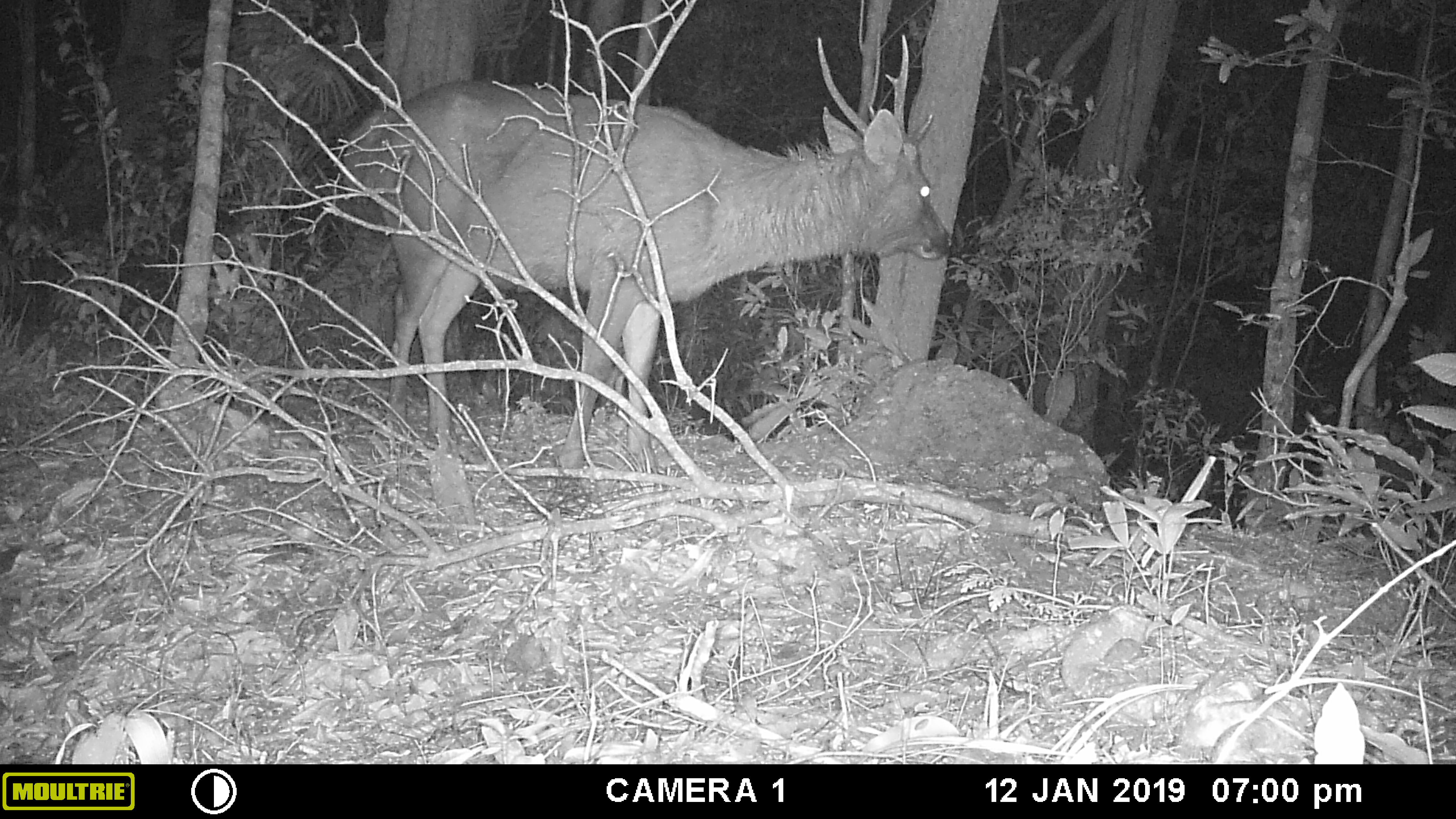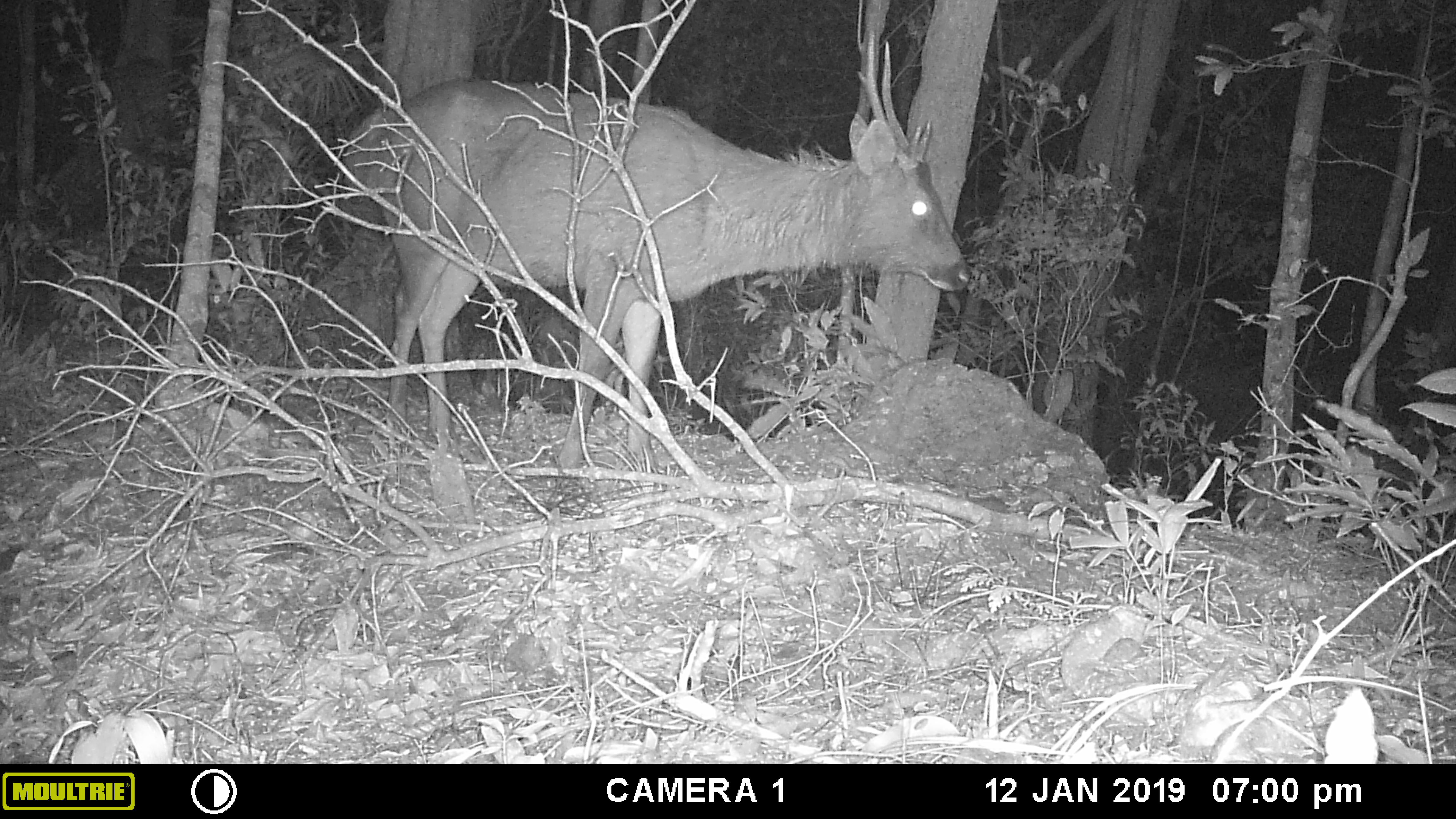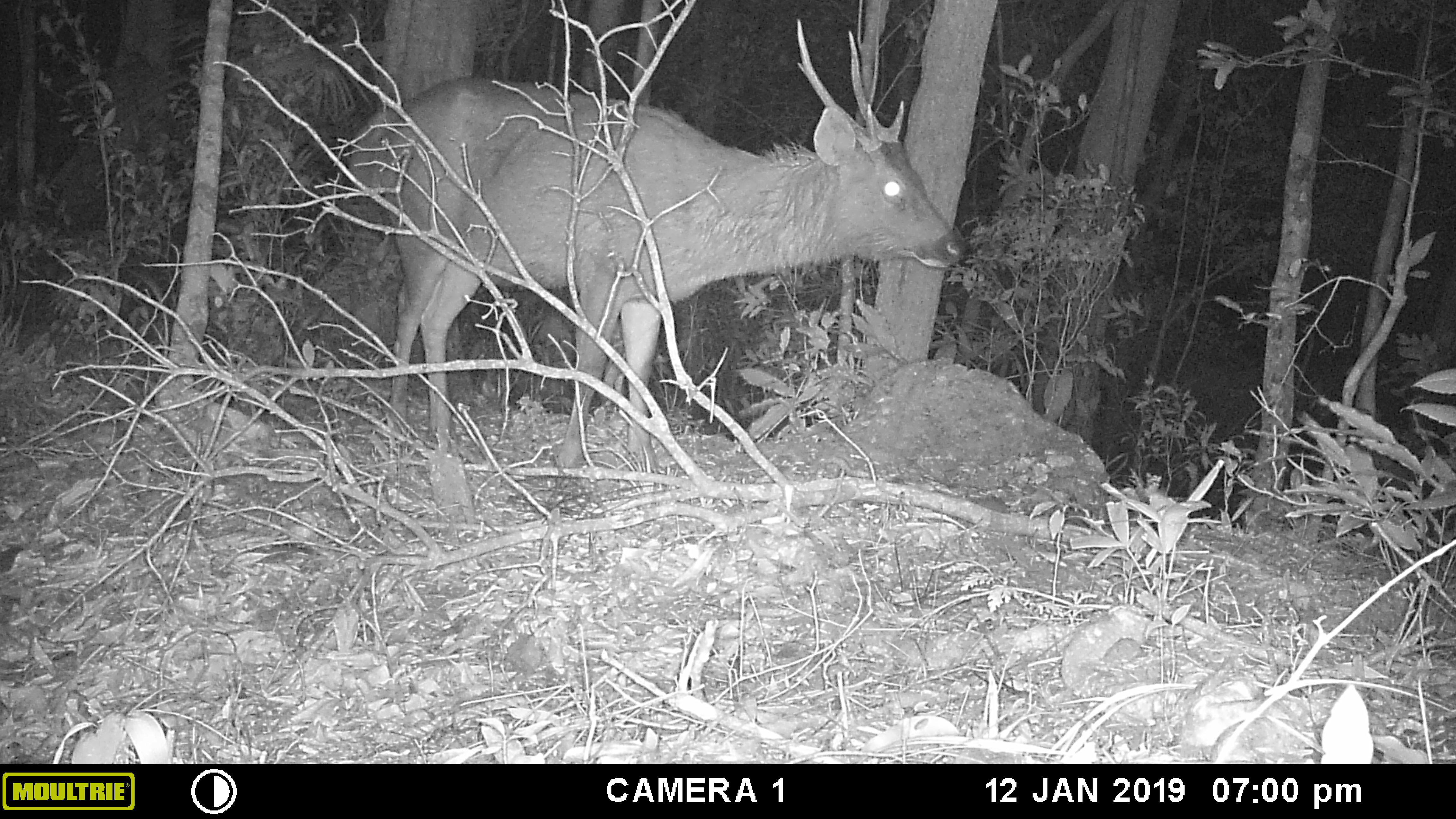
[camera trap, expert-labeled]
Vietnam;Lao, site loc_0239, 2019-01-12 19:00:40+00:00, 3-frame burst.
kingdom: Animalia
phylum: Chordata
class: Mammalia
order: Artiodactyla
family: Cervidae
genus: Rusa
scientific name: Rusa unicolor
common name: sambar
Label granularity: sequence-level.